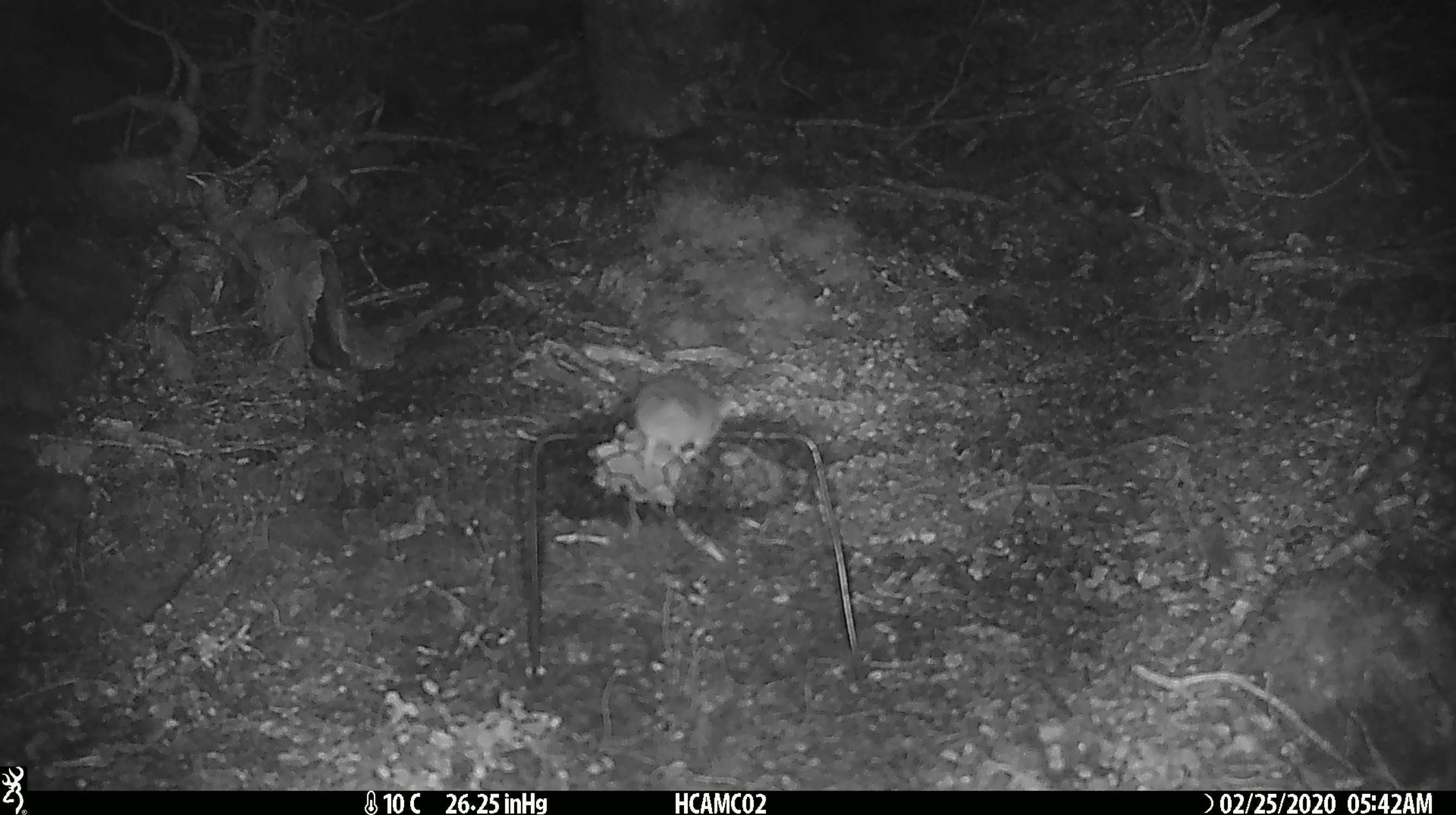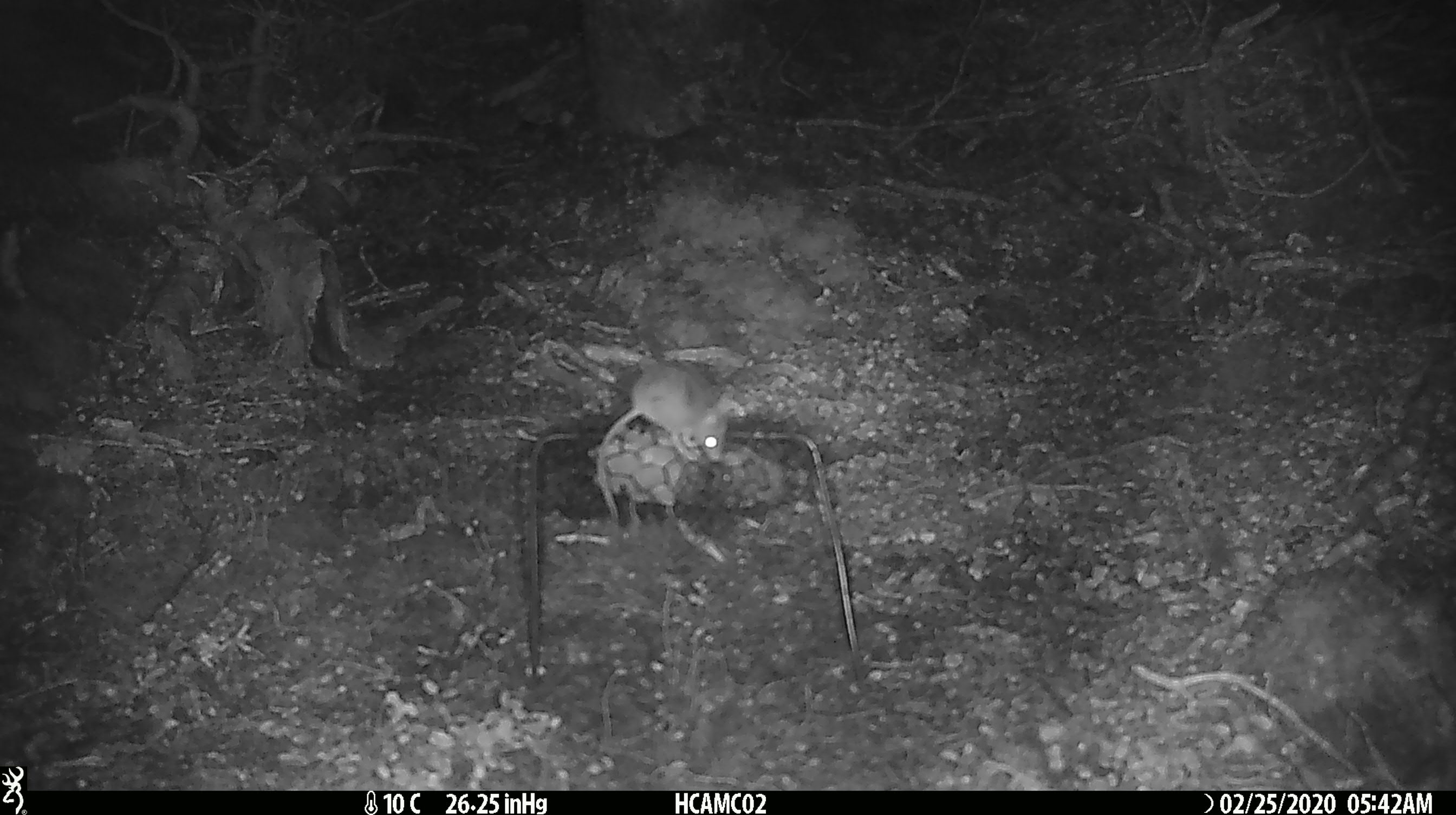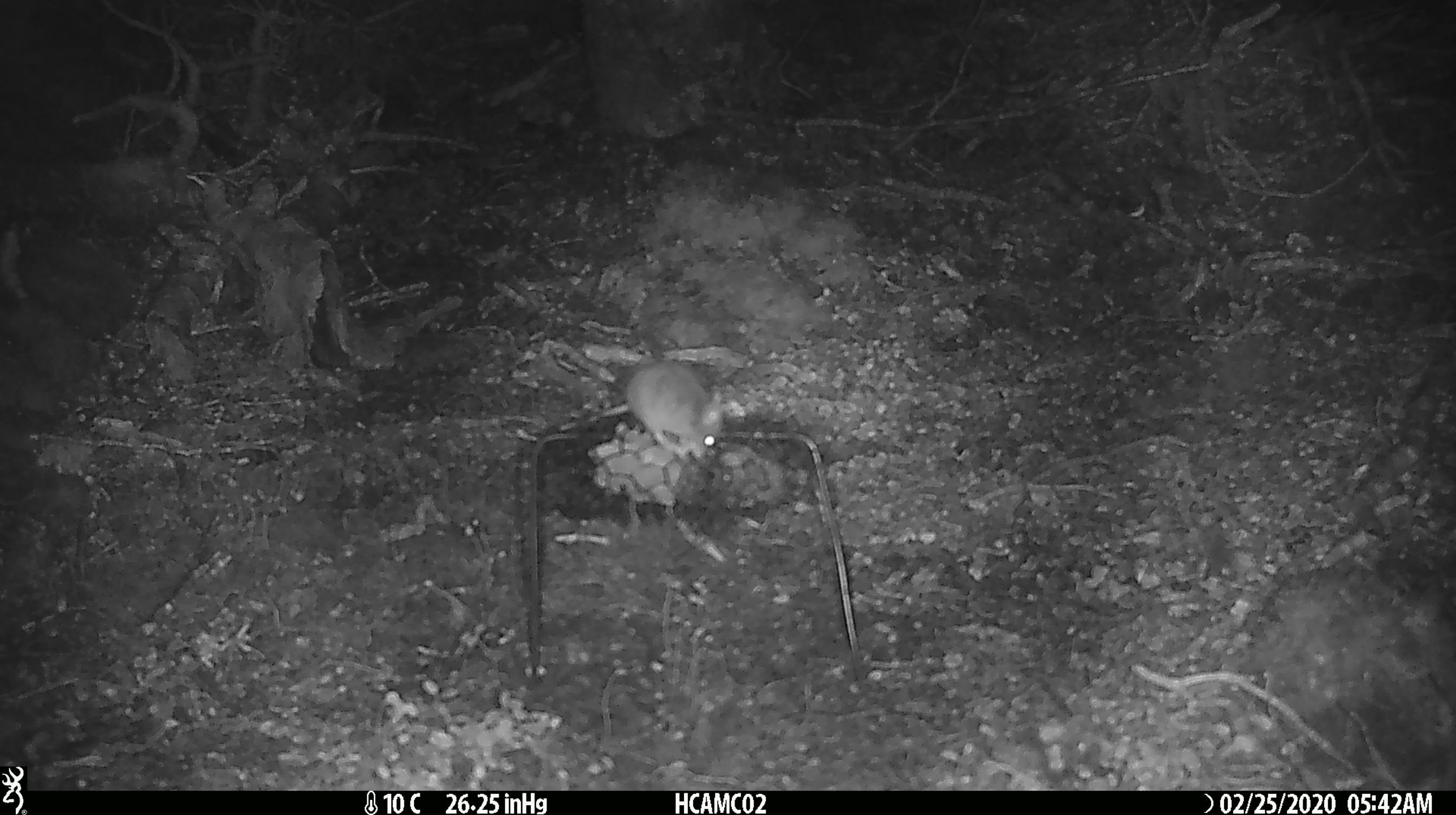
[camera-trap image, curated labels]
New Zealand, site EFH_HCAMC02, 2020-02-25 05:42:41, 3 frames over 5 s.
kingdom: Animalia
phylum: Chordata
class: Mammalia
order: Rodentia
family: Muridae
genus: Mus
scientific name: Mus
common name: mouse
Mouse (Mus).